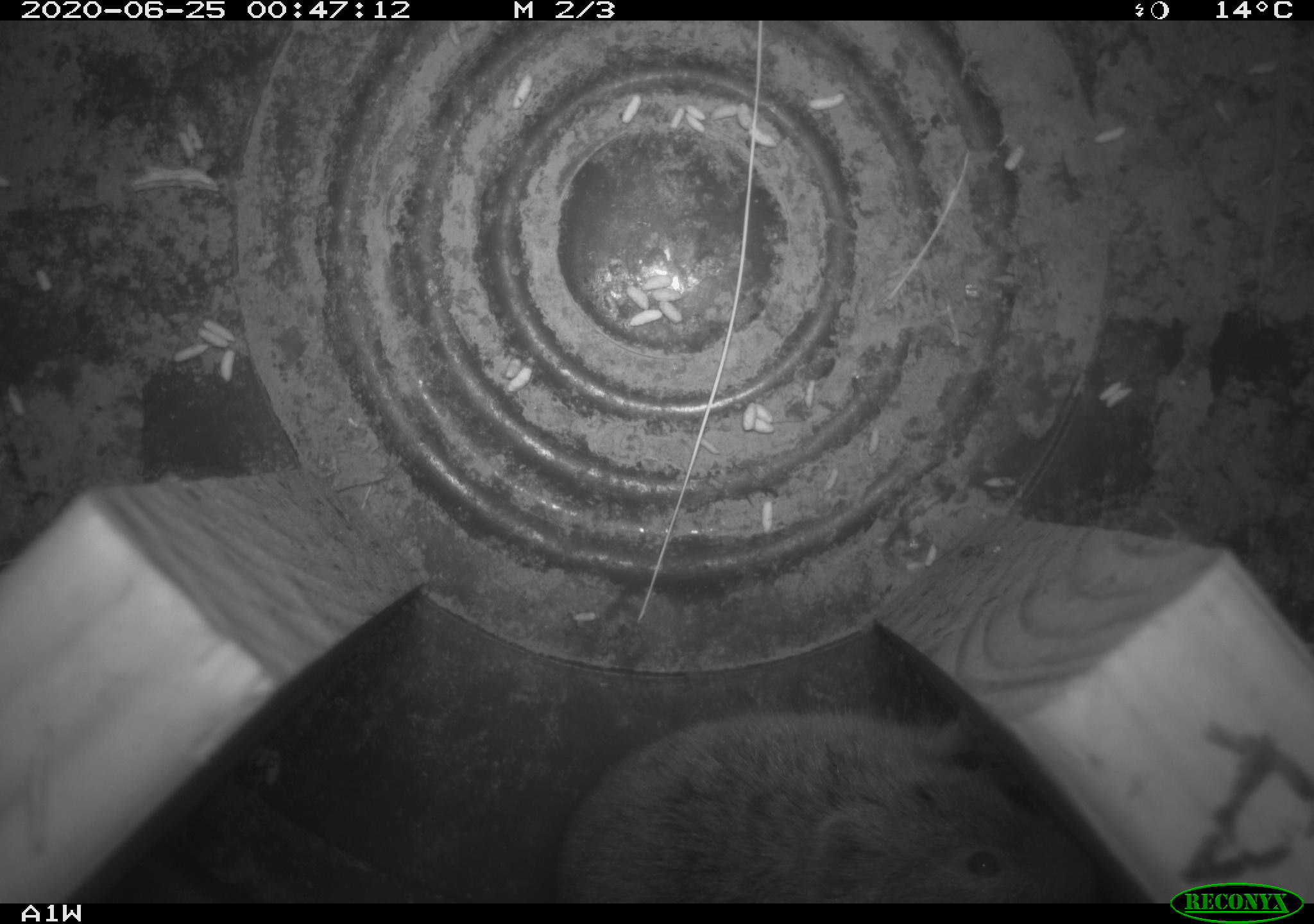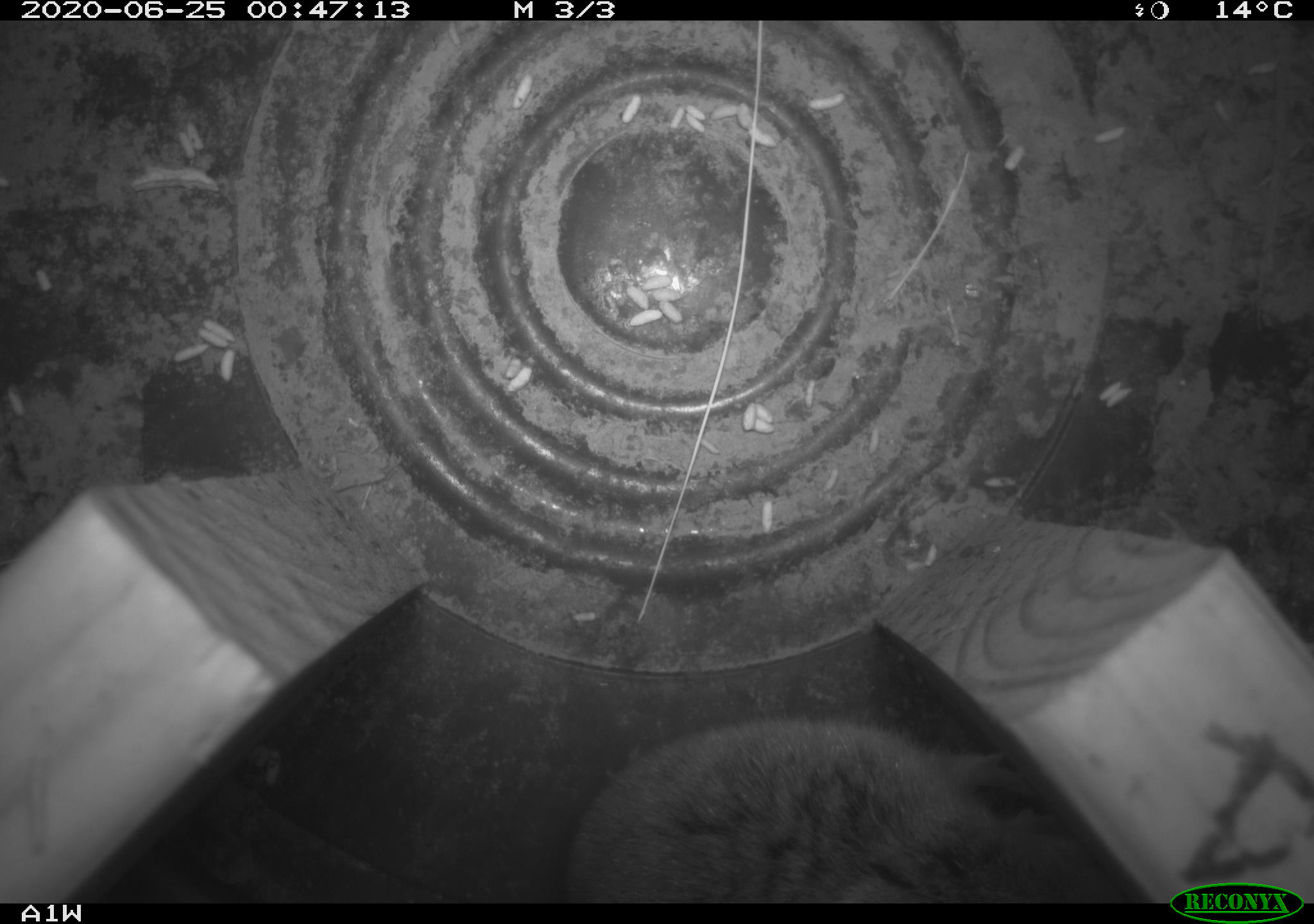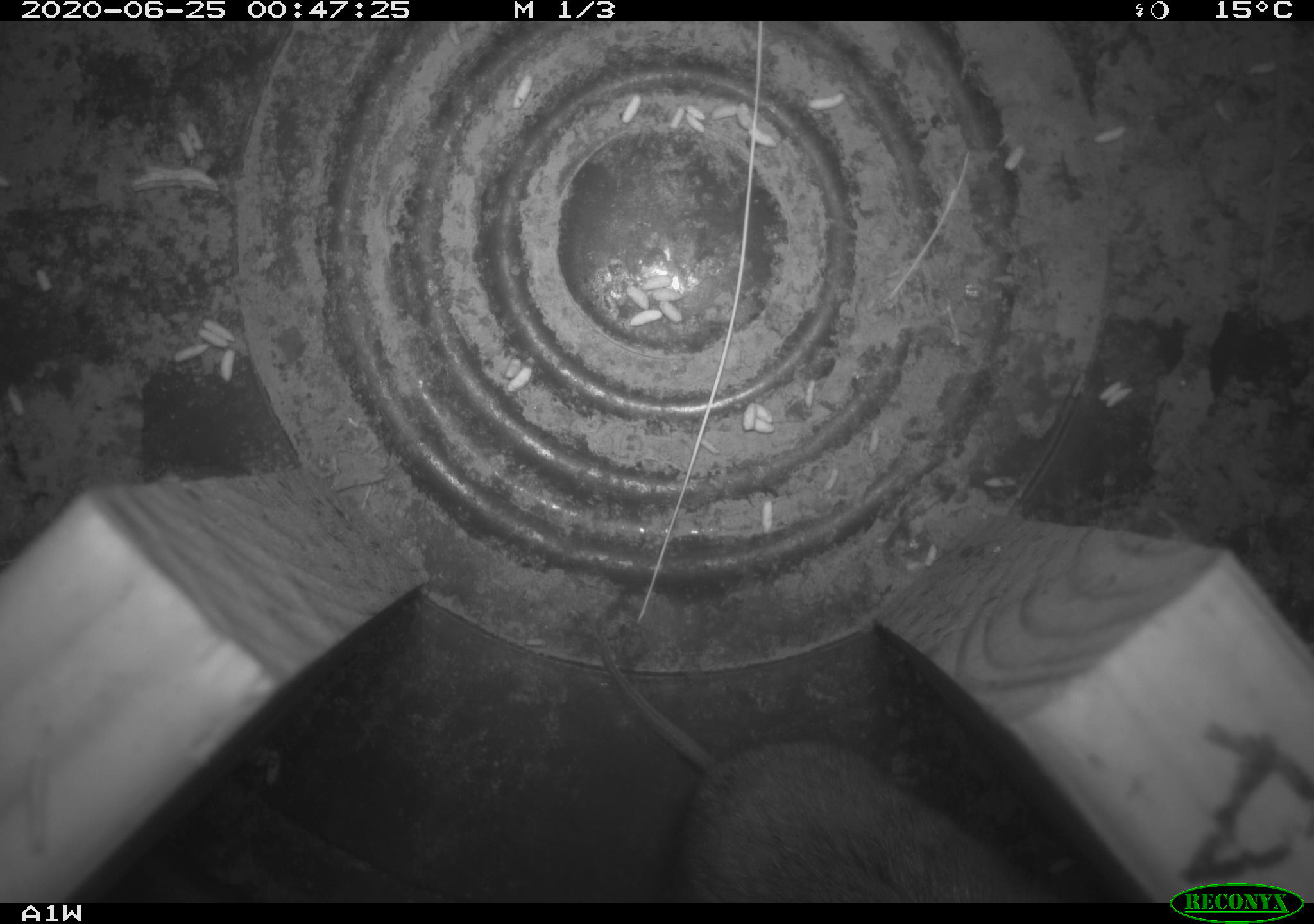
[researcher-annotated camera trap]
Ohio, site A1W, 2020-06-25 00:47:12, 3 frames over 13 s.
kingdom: Animalia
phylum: Chordata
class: Mammalia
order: Rodentia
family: Cricetidae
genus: Microtus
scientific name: Microtus pennsylvanicus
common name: meadow vole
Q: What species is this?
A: Meadow vole (Microtus pennsylvanicus).